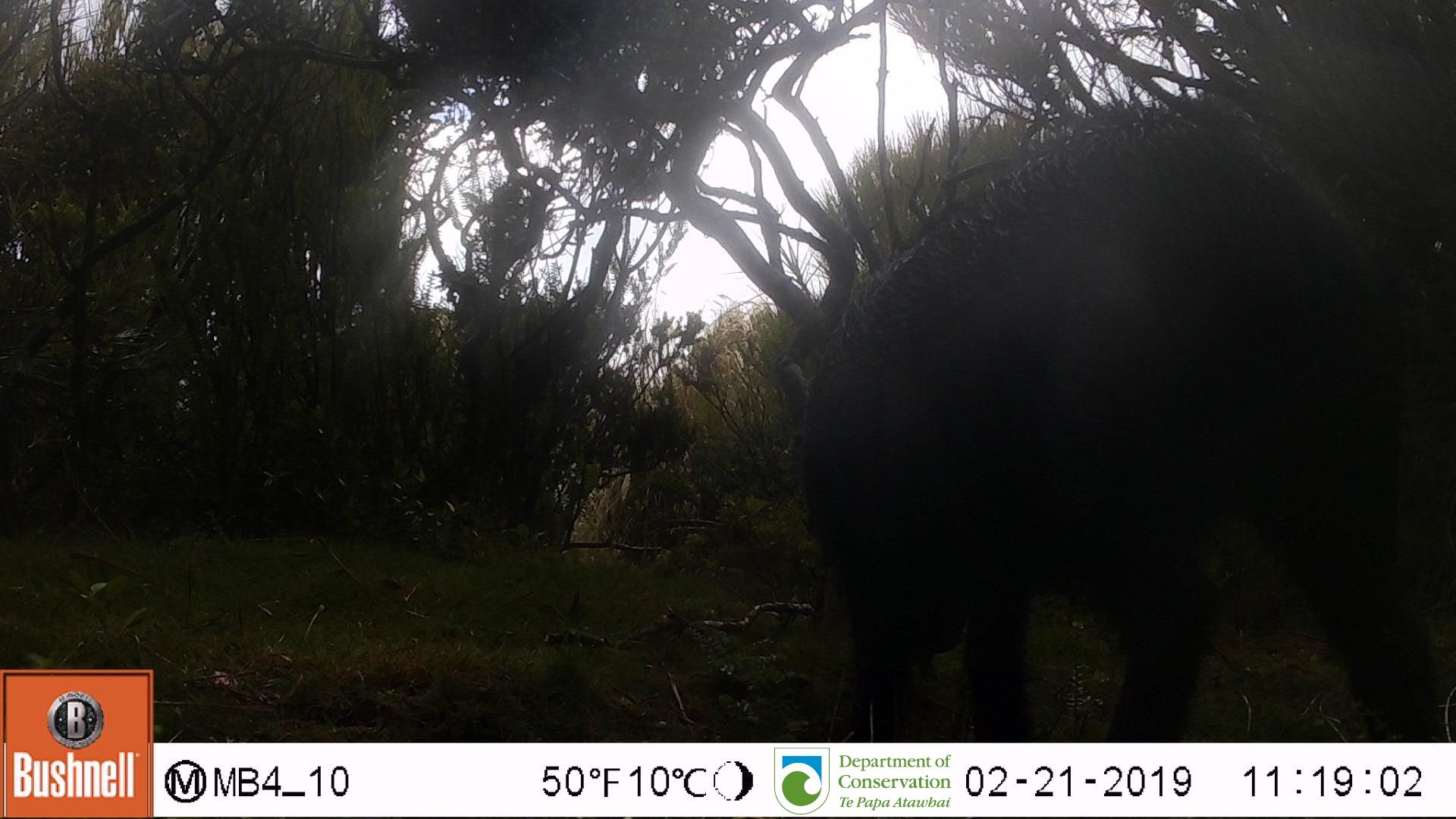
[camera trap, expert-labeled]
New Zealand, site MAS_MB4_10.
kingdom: Animalia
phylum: Chordata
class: Mammalia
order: Artiodactyla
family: Suidae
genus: Sus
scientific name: Sus scrofa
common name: pig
Pig (Sus scrofa).